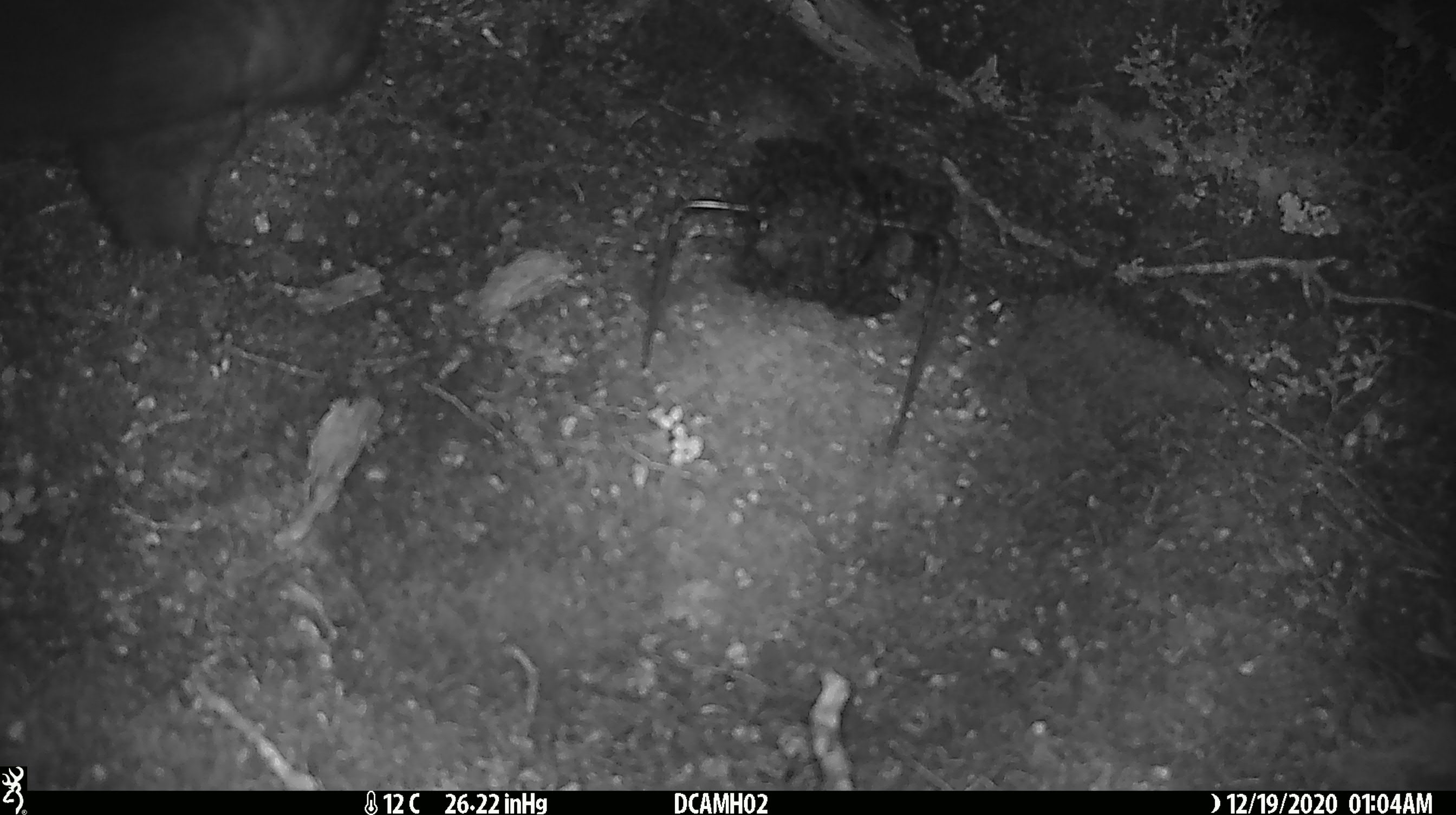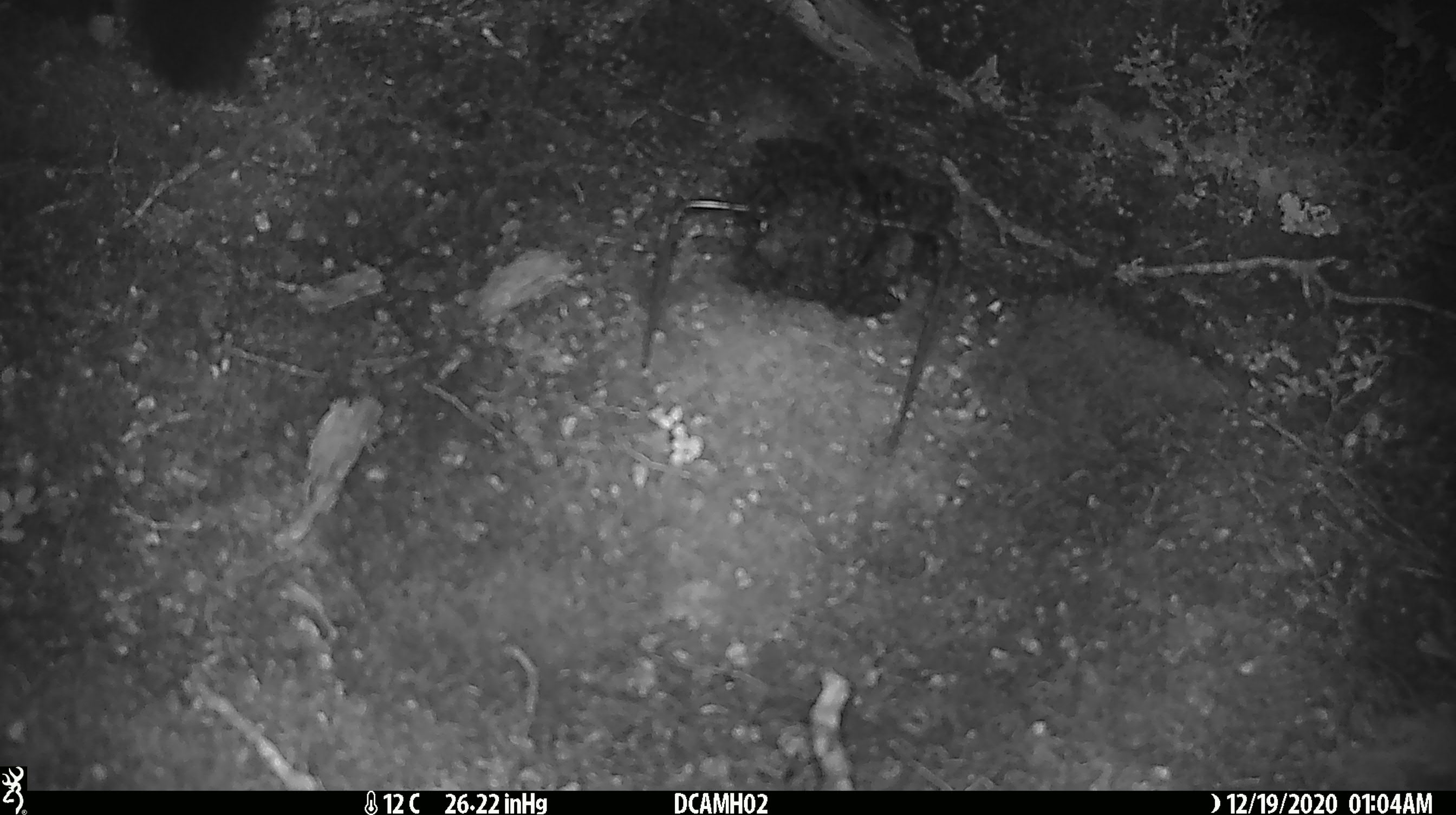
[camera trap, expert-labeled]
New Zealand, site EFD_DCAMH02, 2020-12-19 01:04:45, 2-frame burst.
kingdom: Animalia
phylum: Chordata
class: Mammalia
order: Diprotodontia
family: Phalangeridae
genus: Trichosurus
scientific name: Trichosurus vulpecula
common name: common brushtail possum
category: possum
Possum (common brushtail possum) (Trichosurus vulpecula).